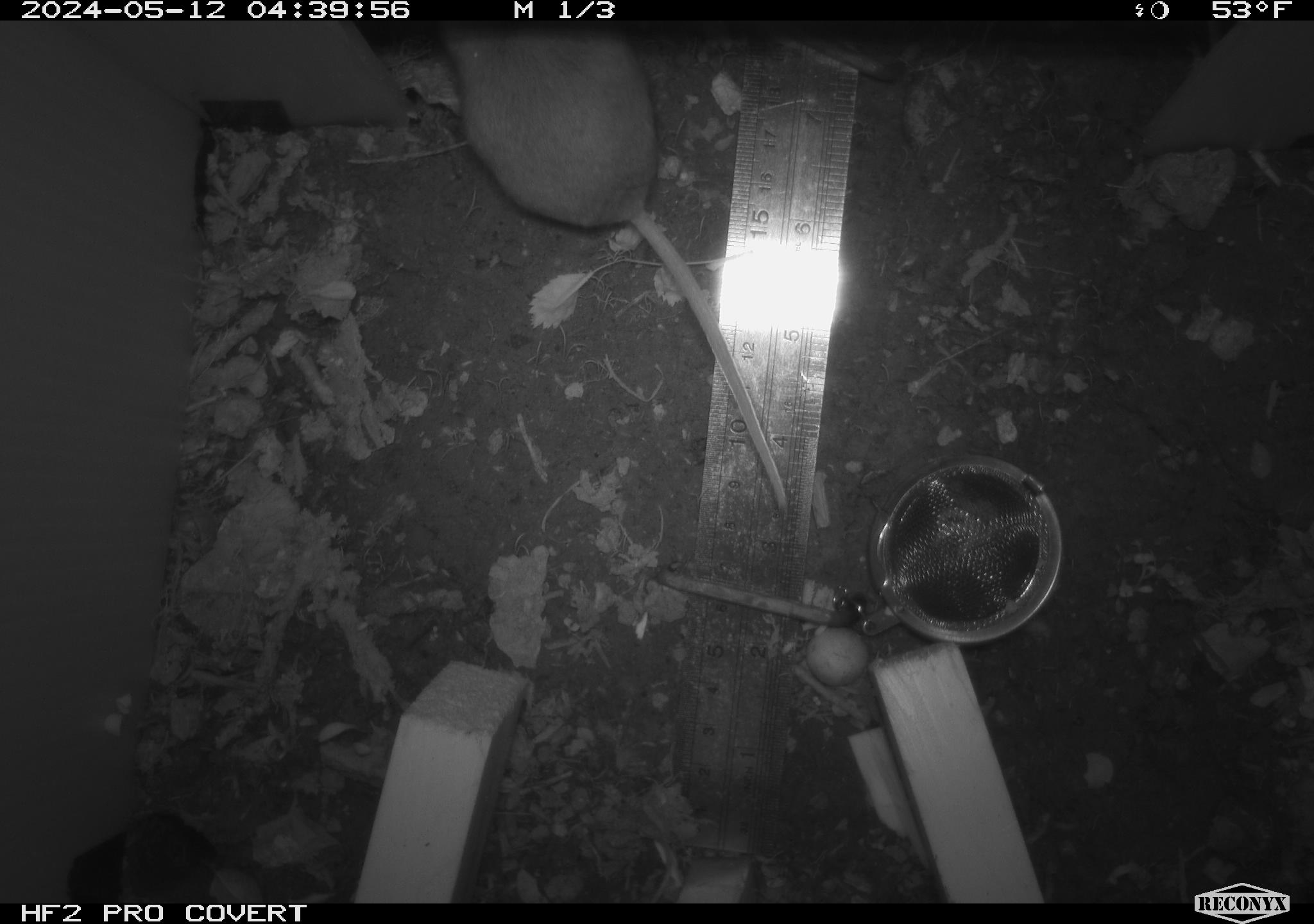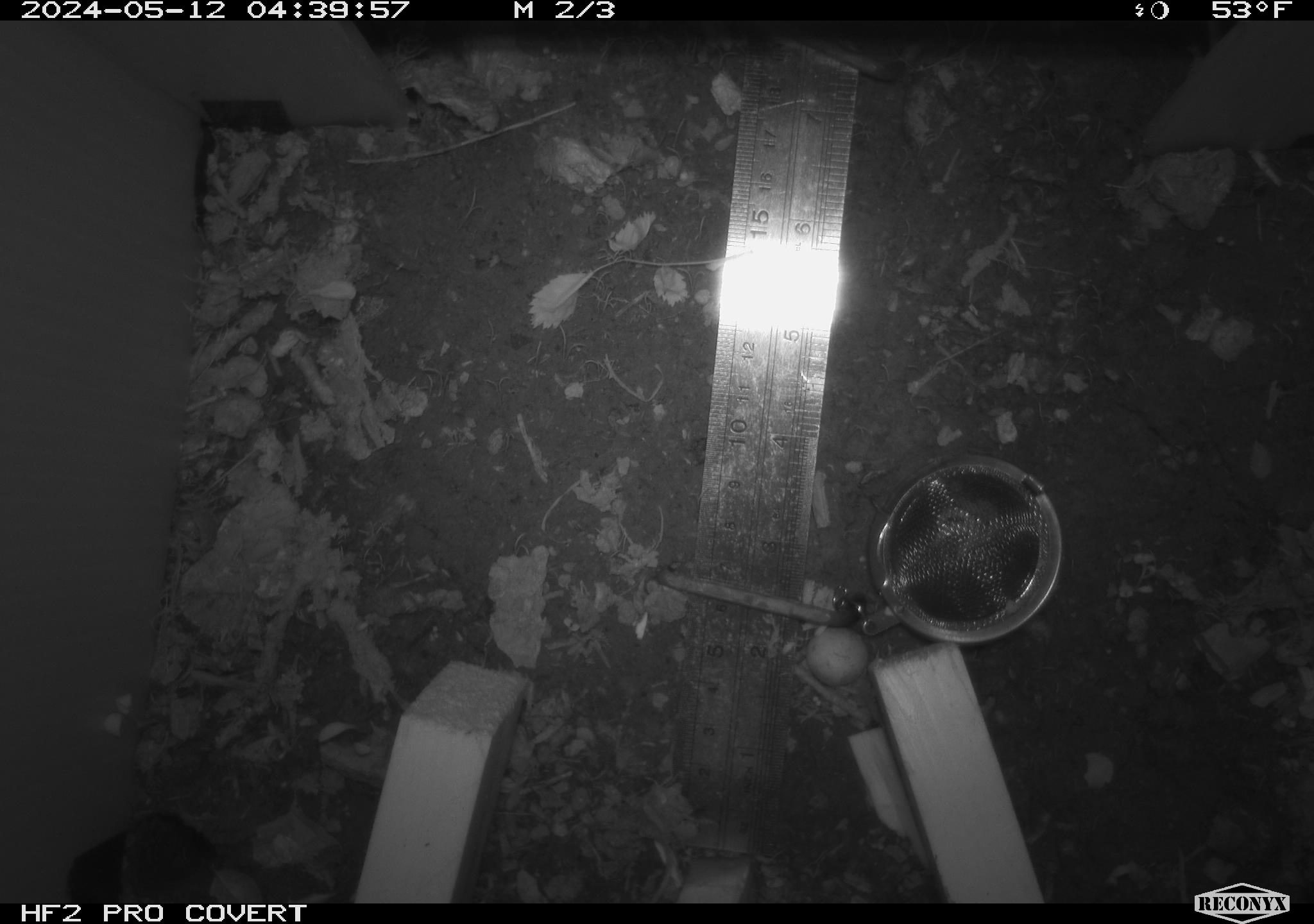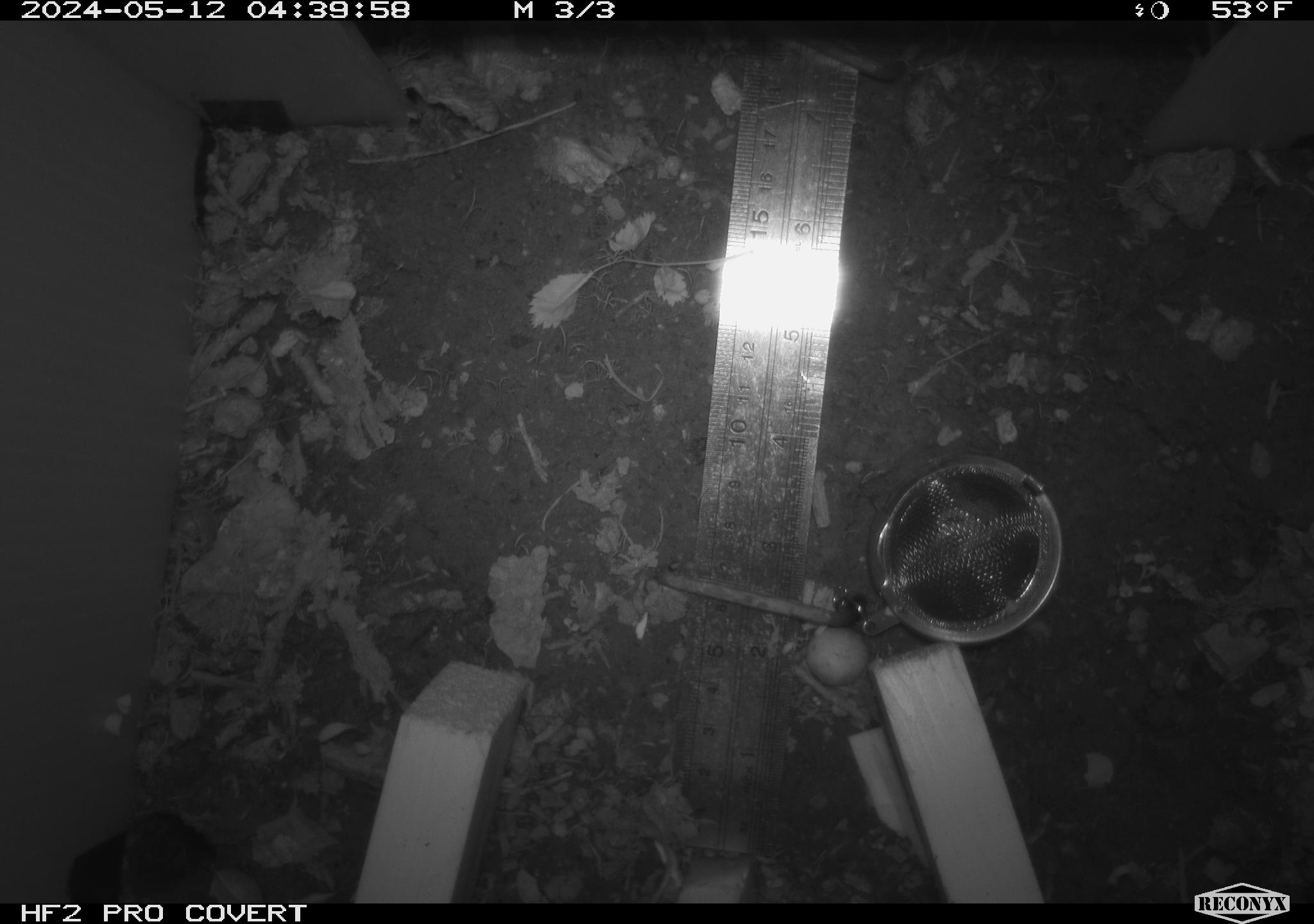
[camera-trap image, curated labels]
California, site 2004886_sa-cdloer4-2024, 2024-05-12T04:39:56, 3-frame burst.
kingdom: Animalia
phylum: Chordata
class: Mammalia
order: Rodentia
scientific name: Rodentia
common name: mouse species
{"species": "mouse species (Rodentia)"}